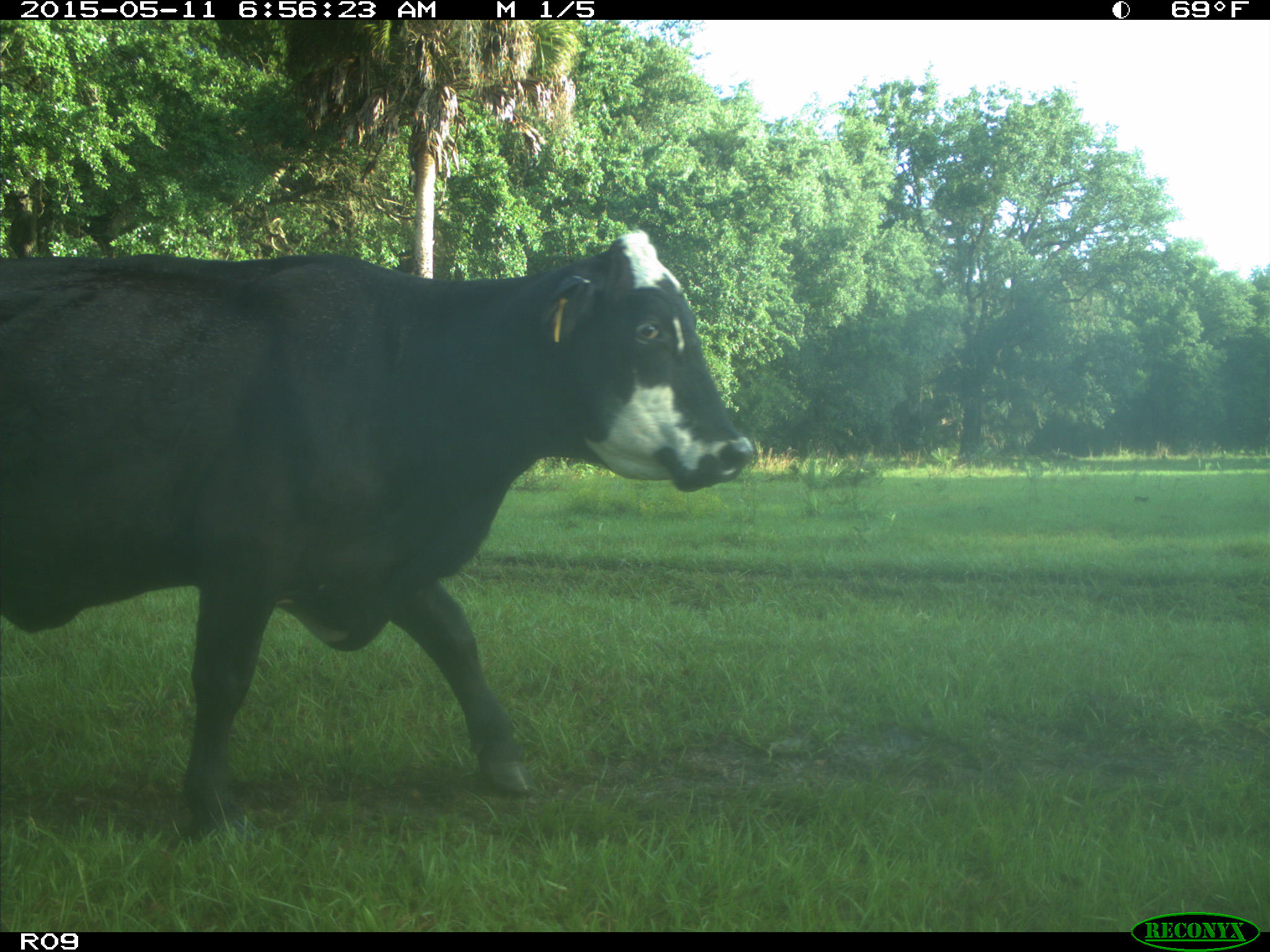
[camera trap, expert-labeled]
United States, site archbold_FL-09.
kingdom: Animalia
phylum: Chordata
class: Mammalia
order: Artiodactyla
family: Bovidae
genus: Bos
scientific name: Bos taurus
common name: domestic cow